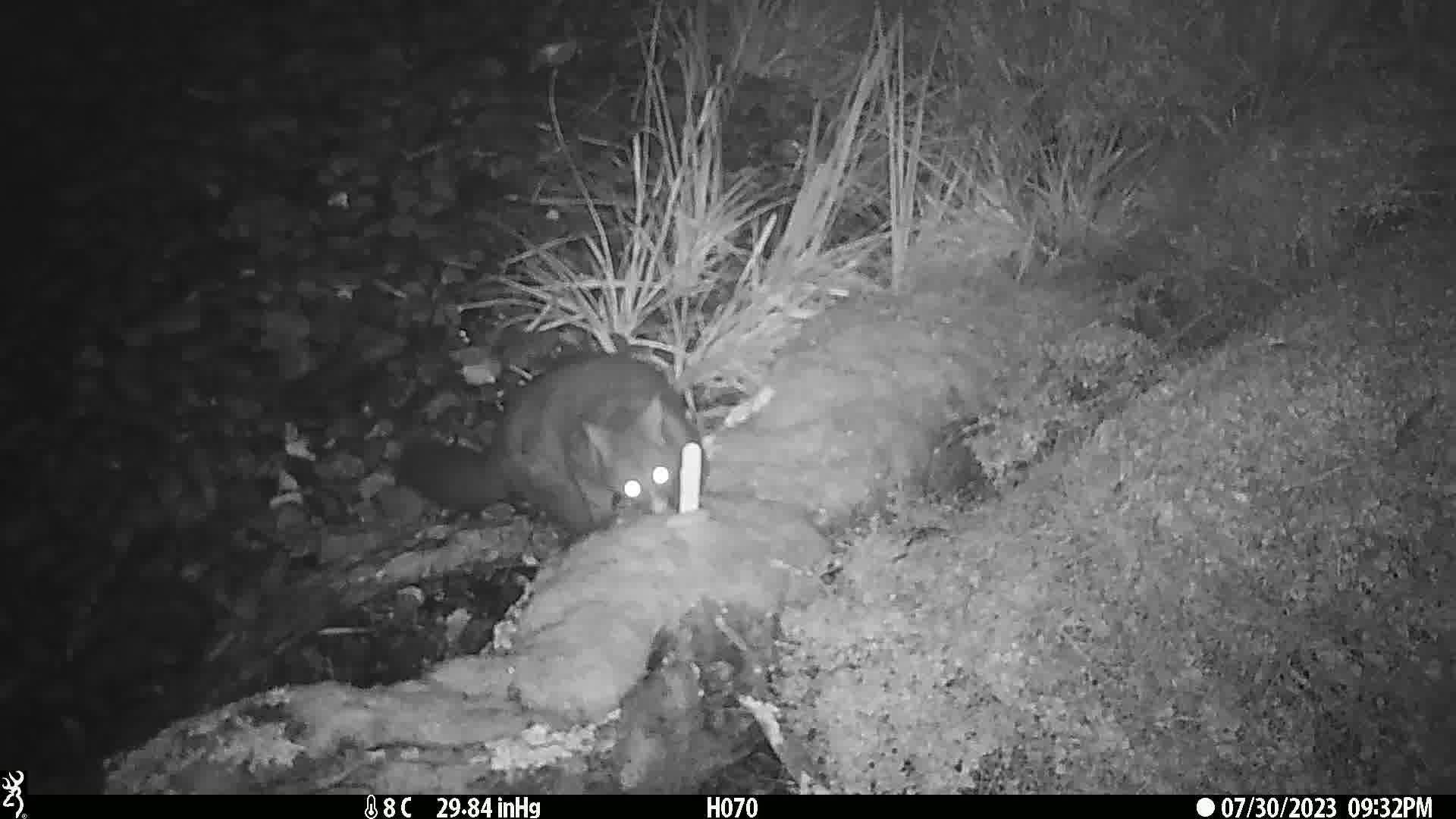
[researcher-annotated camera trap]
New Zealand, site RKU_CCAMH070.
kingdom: Animalia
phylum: Chordata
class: Mammalia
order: Diprotodontia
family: Phalangeridae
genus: Trichosurus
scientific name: Trichosurus vulpecula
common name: common brushtail possum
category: possum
Possum (common brushtail possum) (Trichosurus vulpecula).